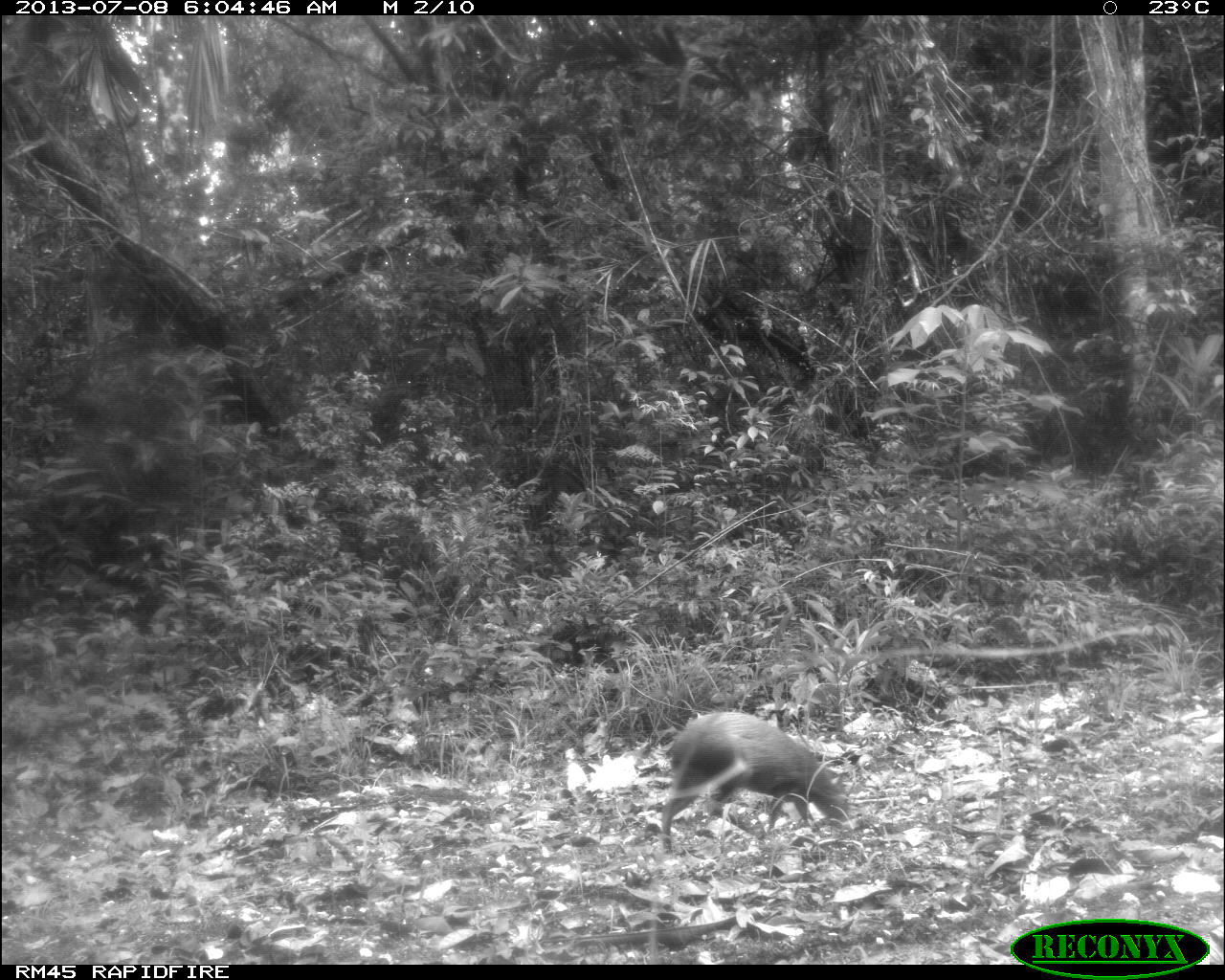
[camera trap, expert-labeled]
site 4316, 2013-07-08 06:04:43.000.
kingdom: Animalia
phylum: Chordata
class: Mammalia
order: Rodentia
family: Dasyproctidae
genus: Dasyprocta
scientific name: Dasyprocta punctata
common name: central american agouti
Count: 1.